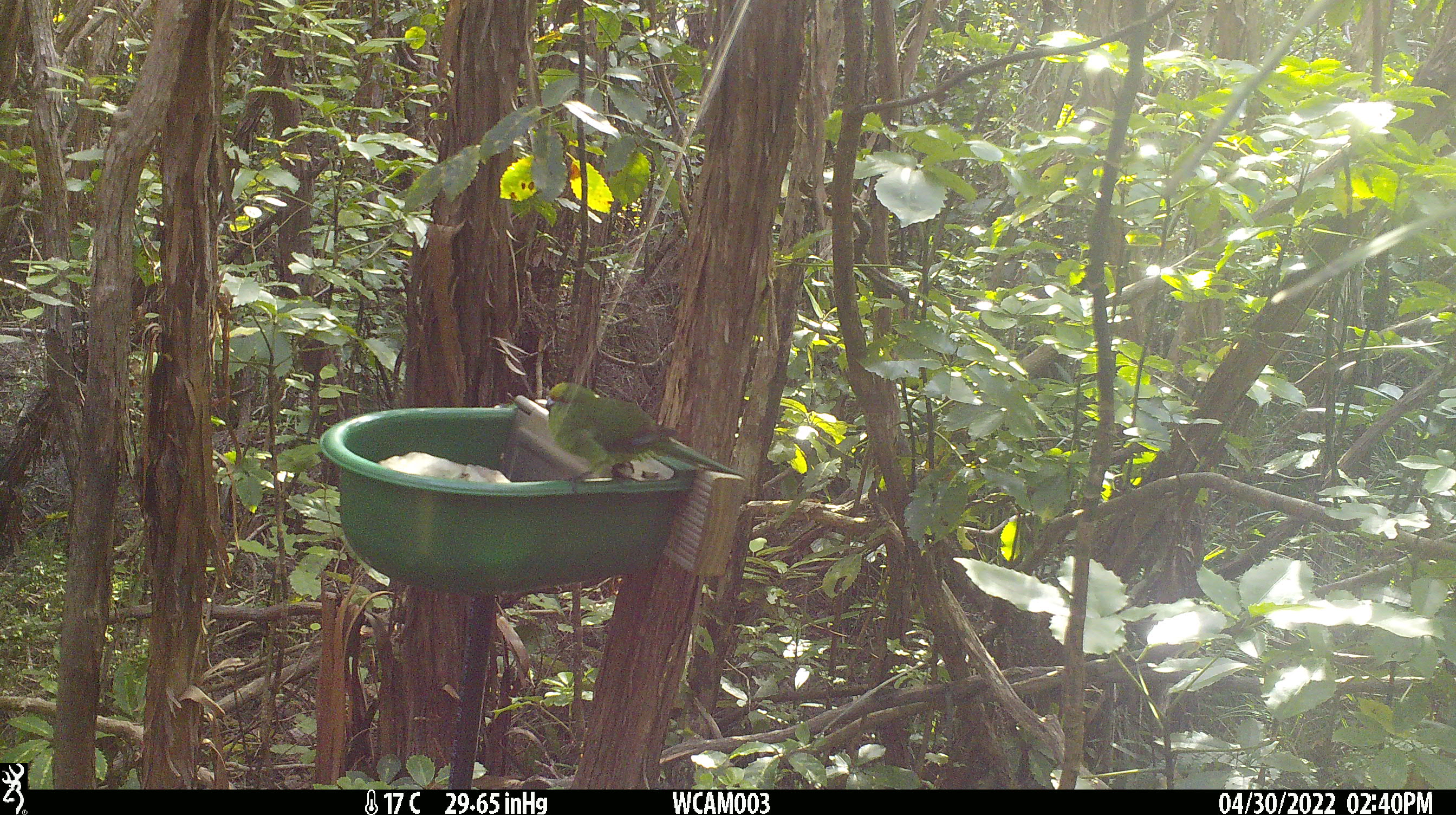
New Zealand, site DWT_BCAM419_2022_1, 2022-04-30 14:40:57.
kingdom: Animalia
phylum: Chordata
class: Aves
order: Psittaciformes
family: Psittaculidae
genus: Cyanoramphus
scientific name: Cyanoramphus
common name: parakeet